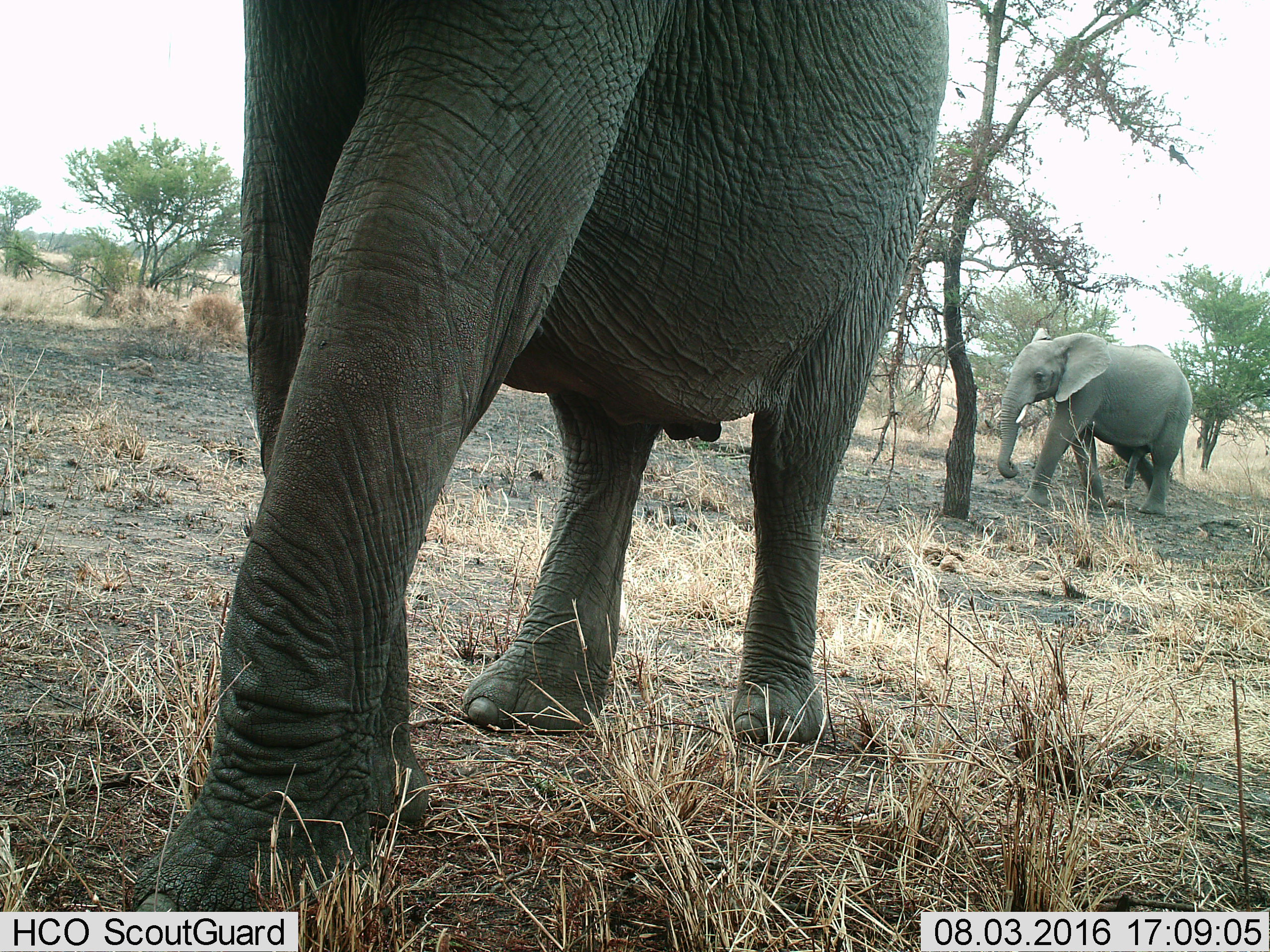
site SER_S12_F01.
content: unidentified animal